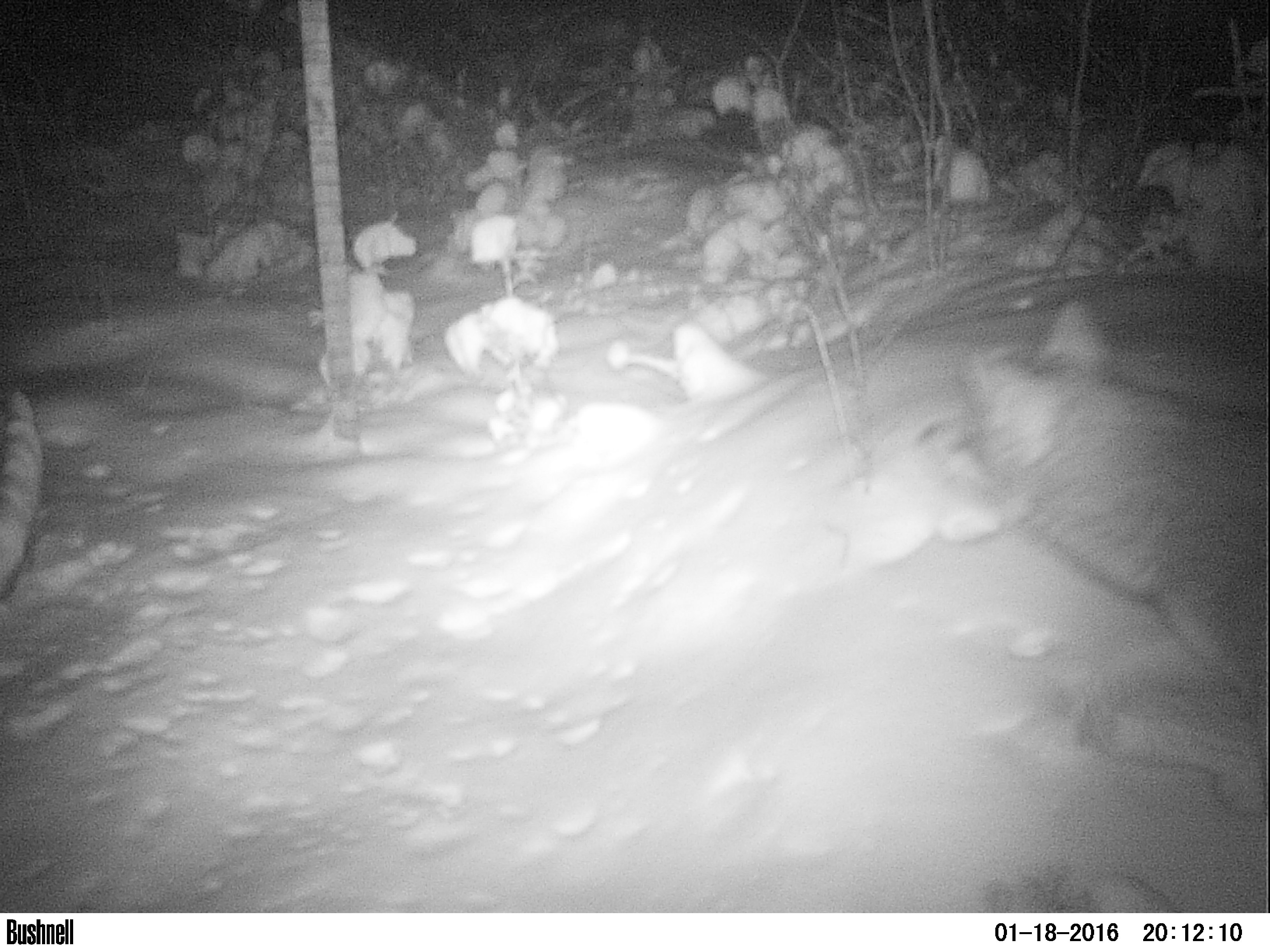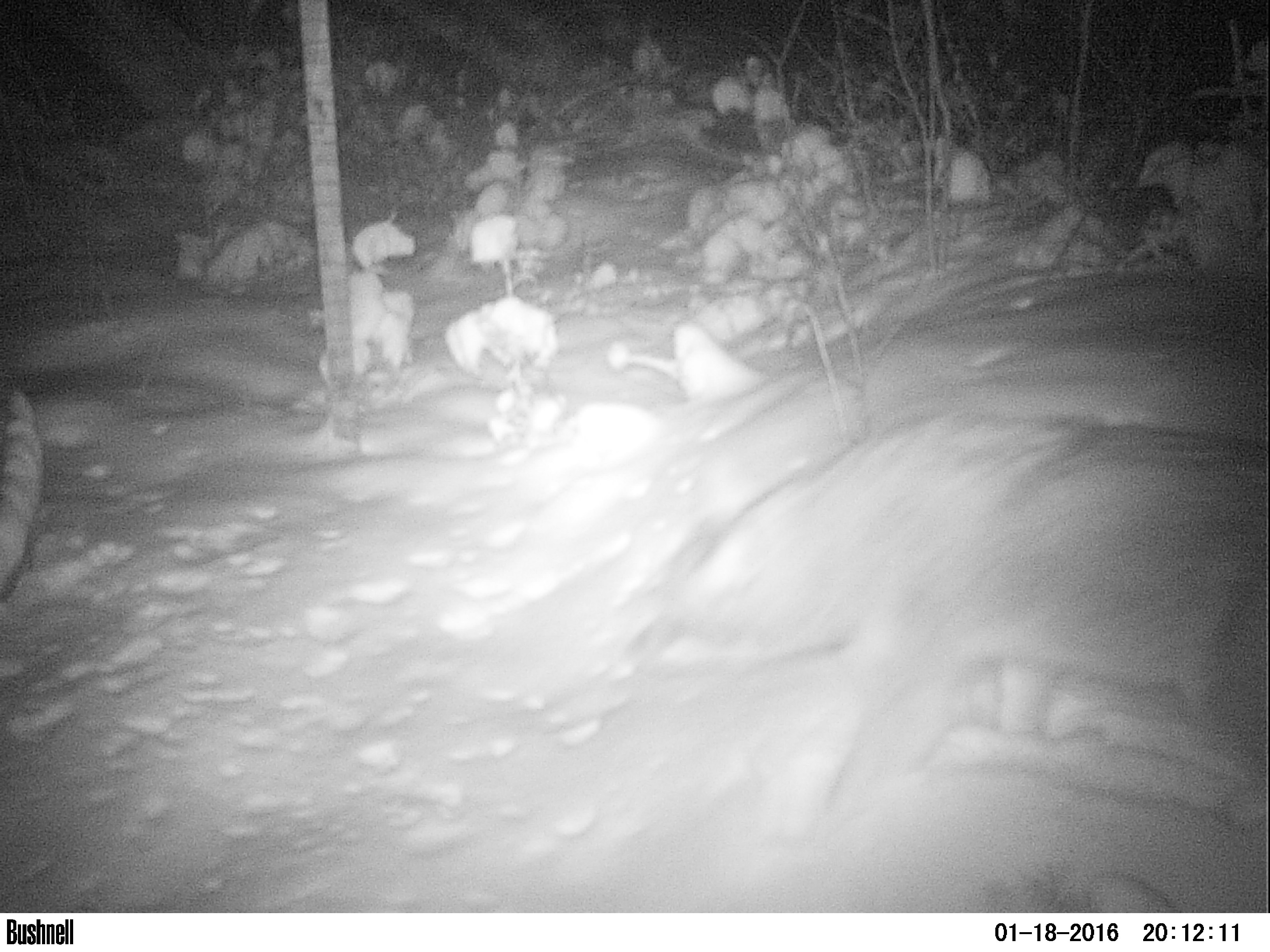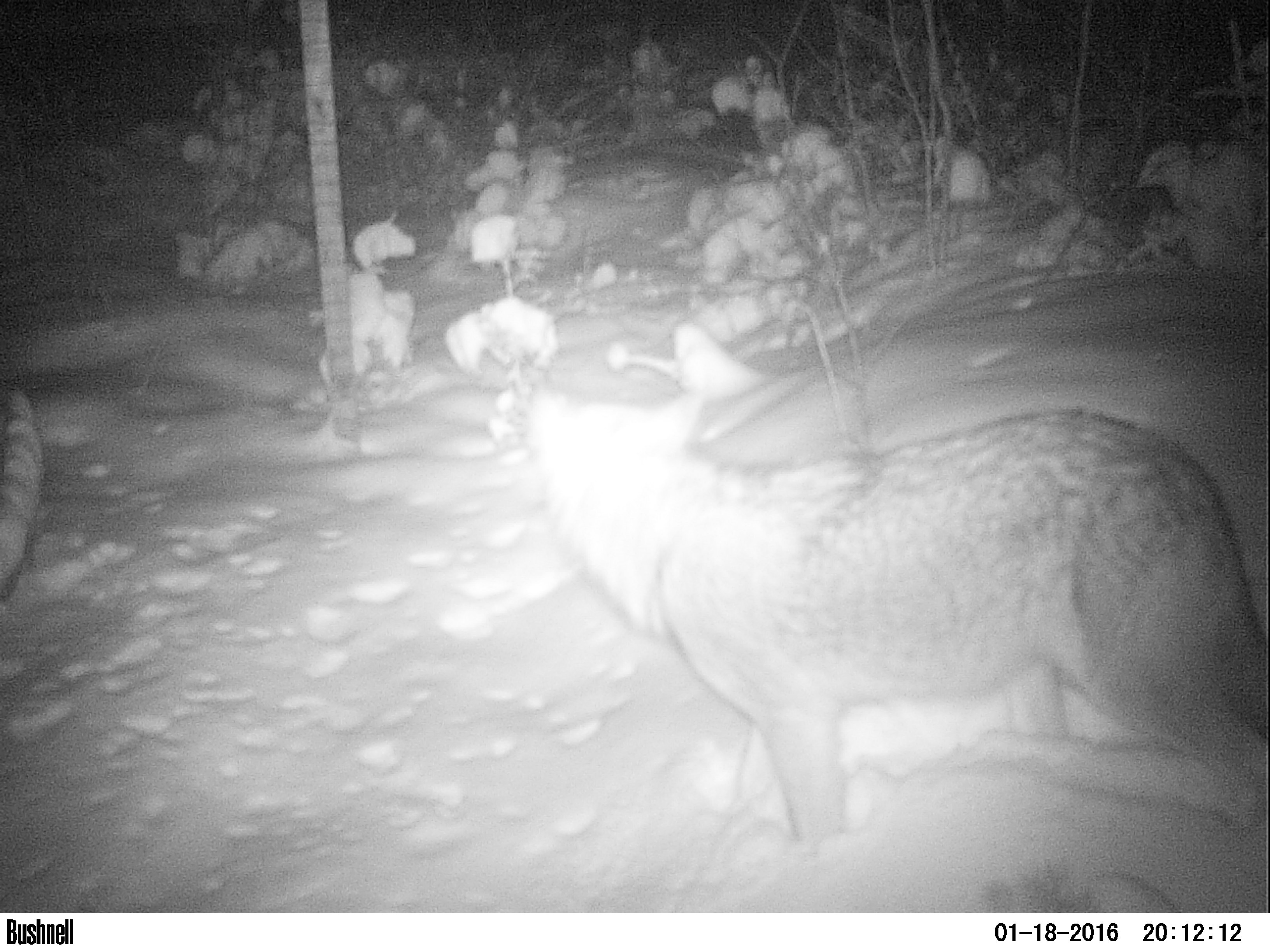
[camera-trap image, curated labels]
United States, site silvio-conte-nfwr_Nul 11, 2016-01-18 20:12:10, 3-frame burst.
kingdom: Animalia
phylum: Chordata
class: Mammalia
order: Carnivora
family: Canidae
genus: Canis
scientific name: Canis latrans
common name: coyote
Coyote (Canis latrans).